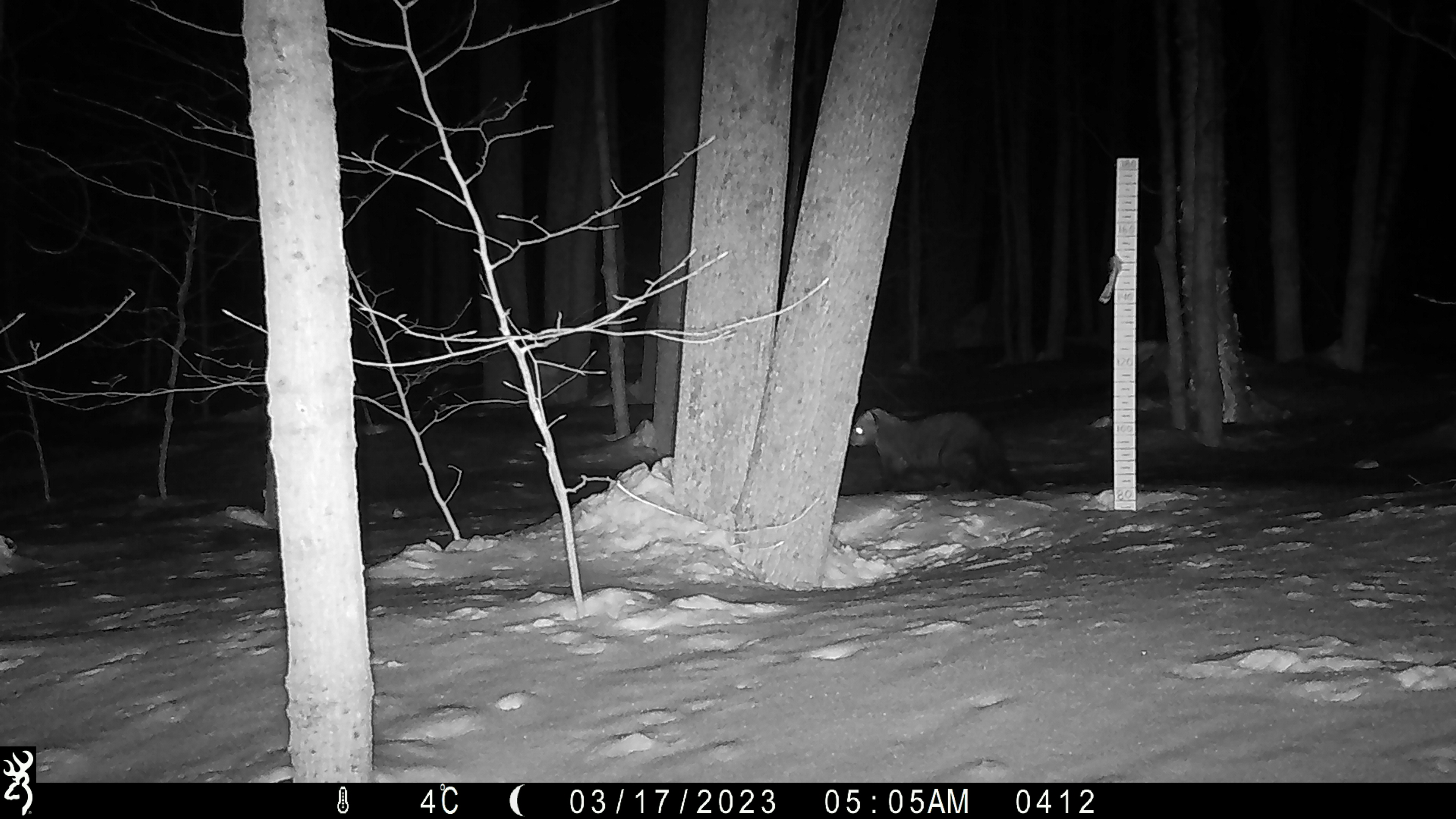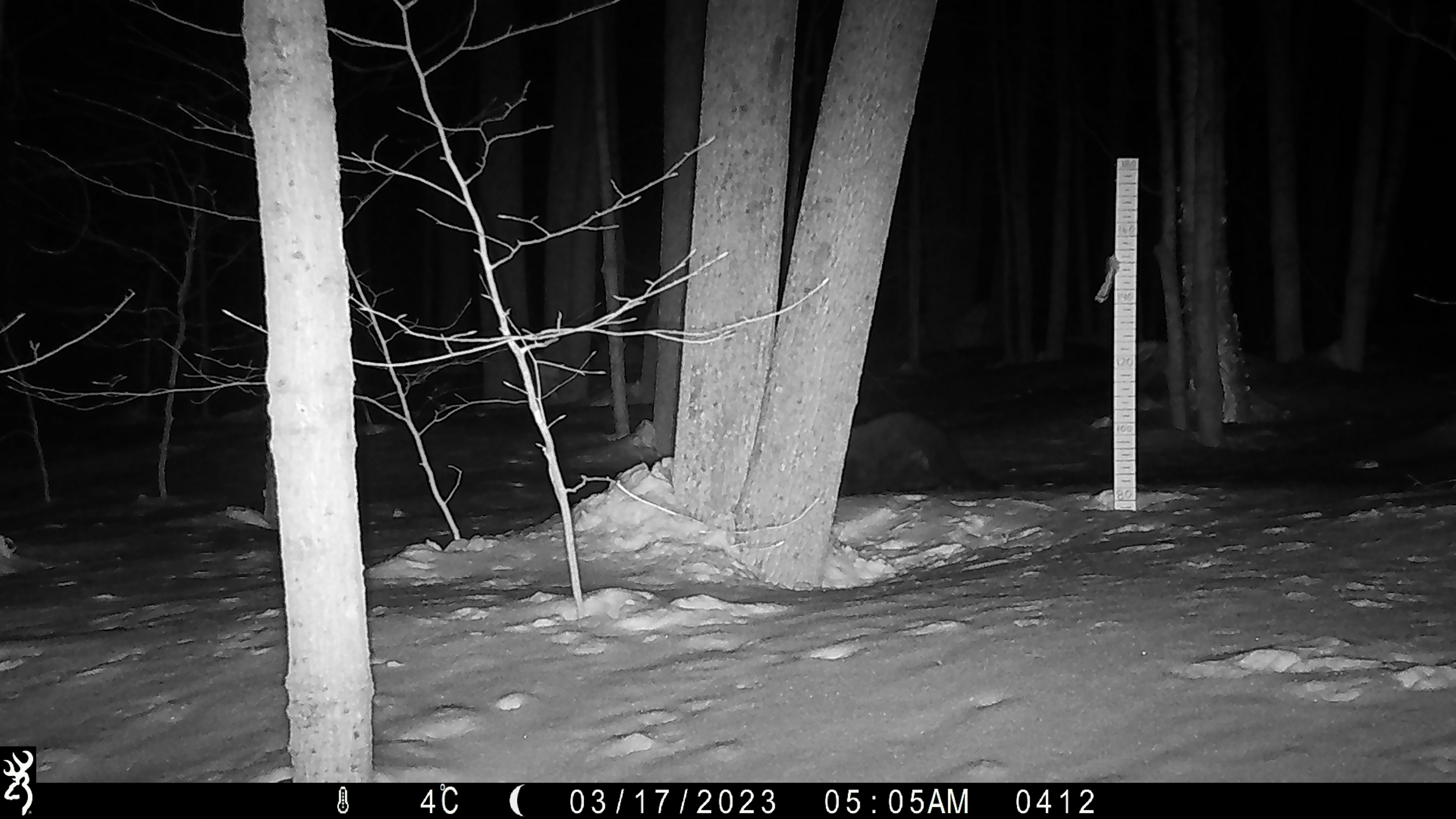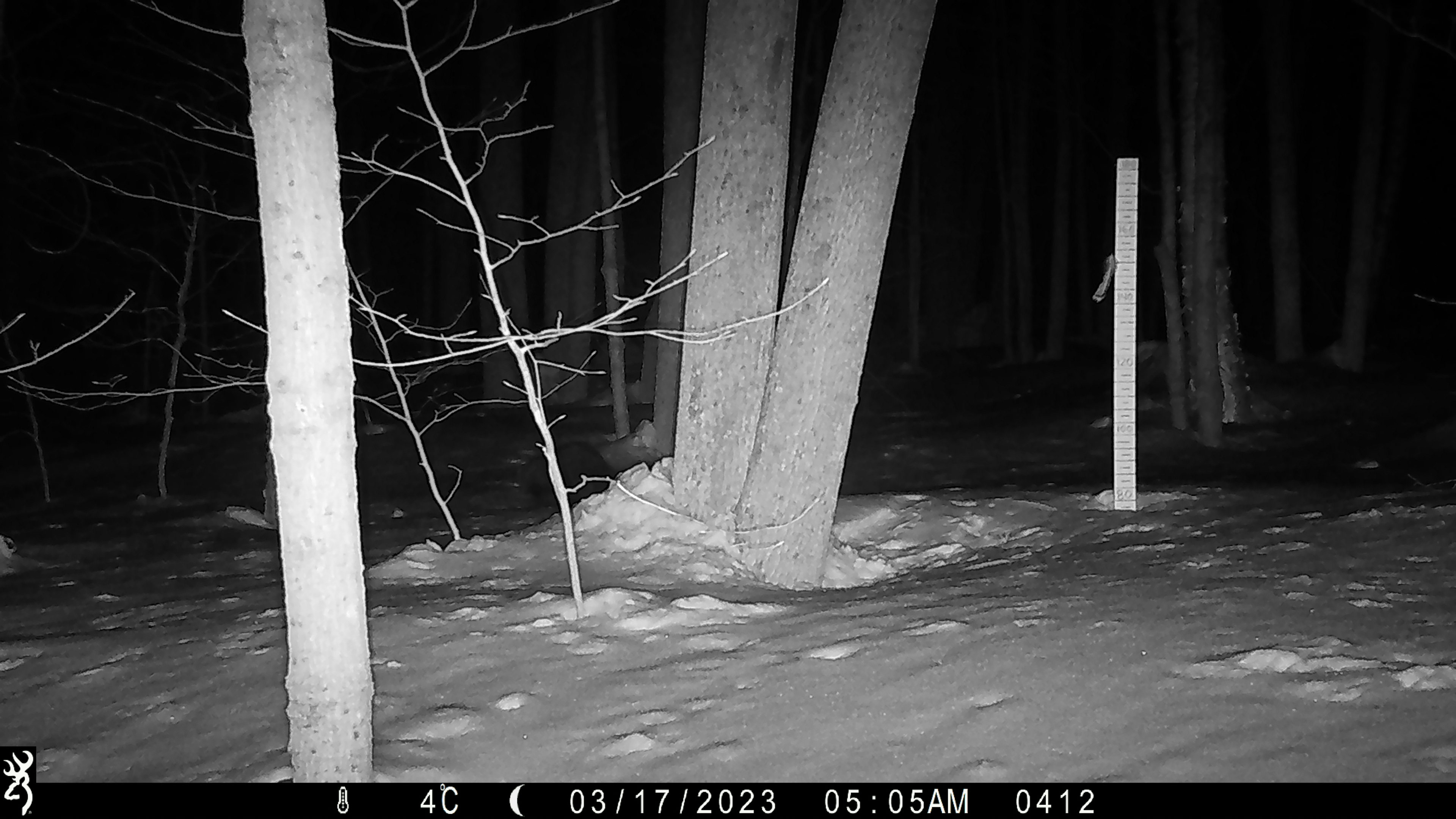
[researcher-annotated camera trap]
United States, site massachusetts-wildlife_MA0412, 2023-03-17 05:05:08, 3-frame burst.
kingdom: Animalia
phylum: Chordata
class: Mammalia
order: Carnivora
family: Mustelidae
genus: Pekania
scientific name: Pekania pennanti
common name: fisher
Fisher (Pekania pennanti).